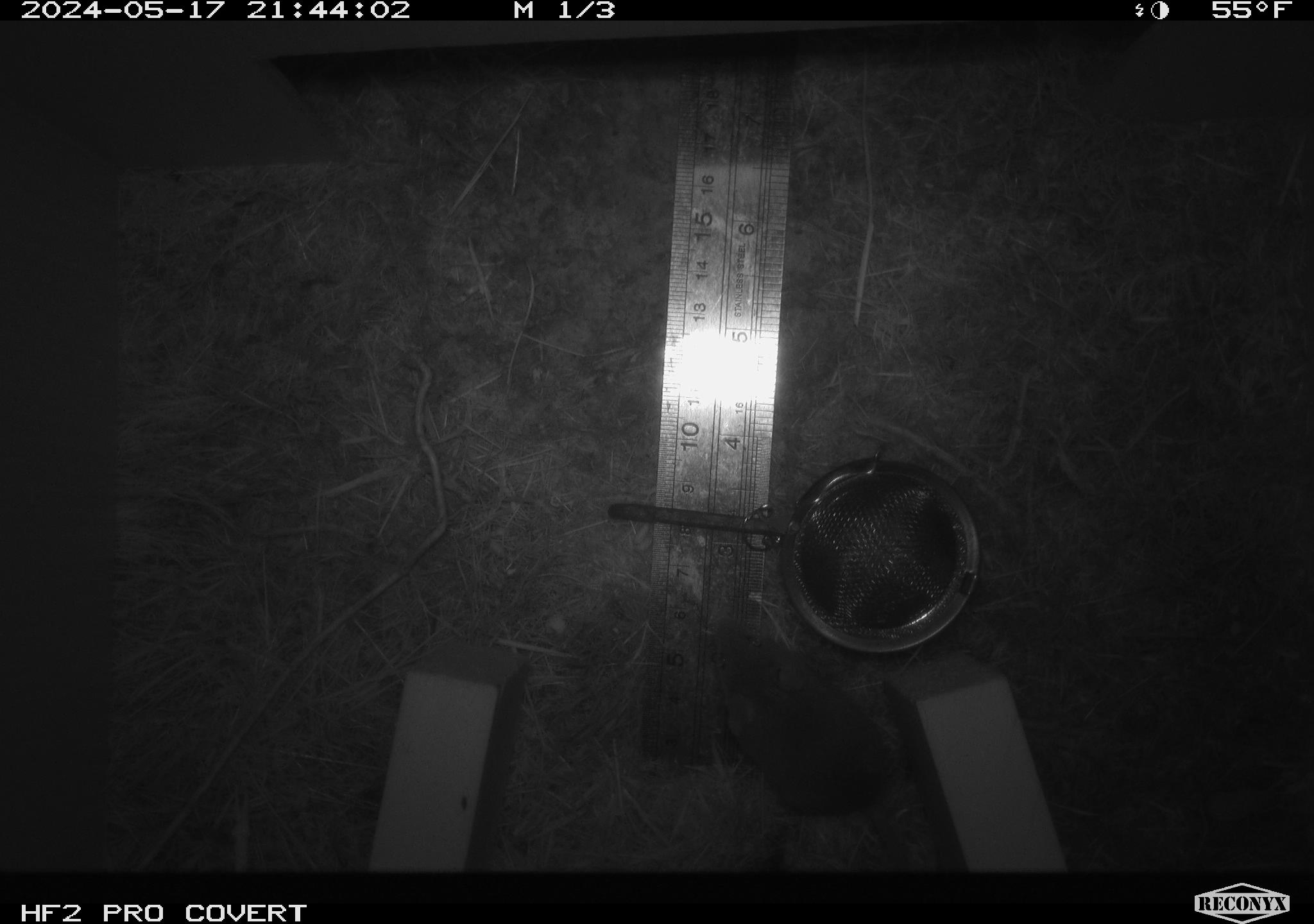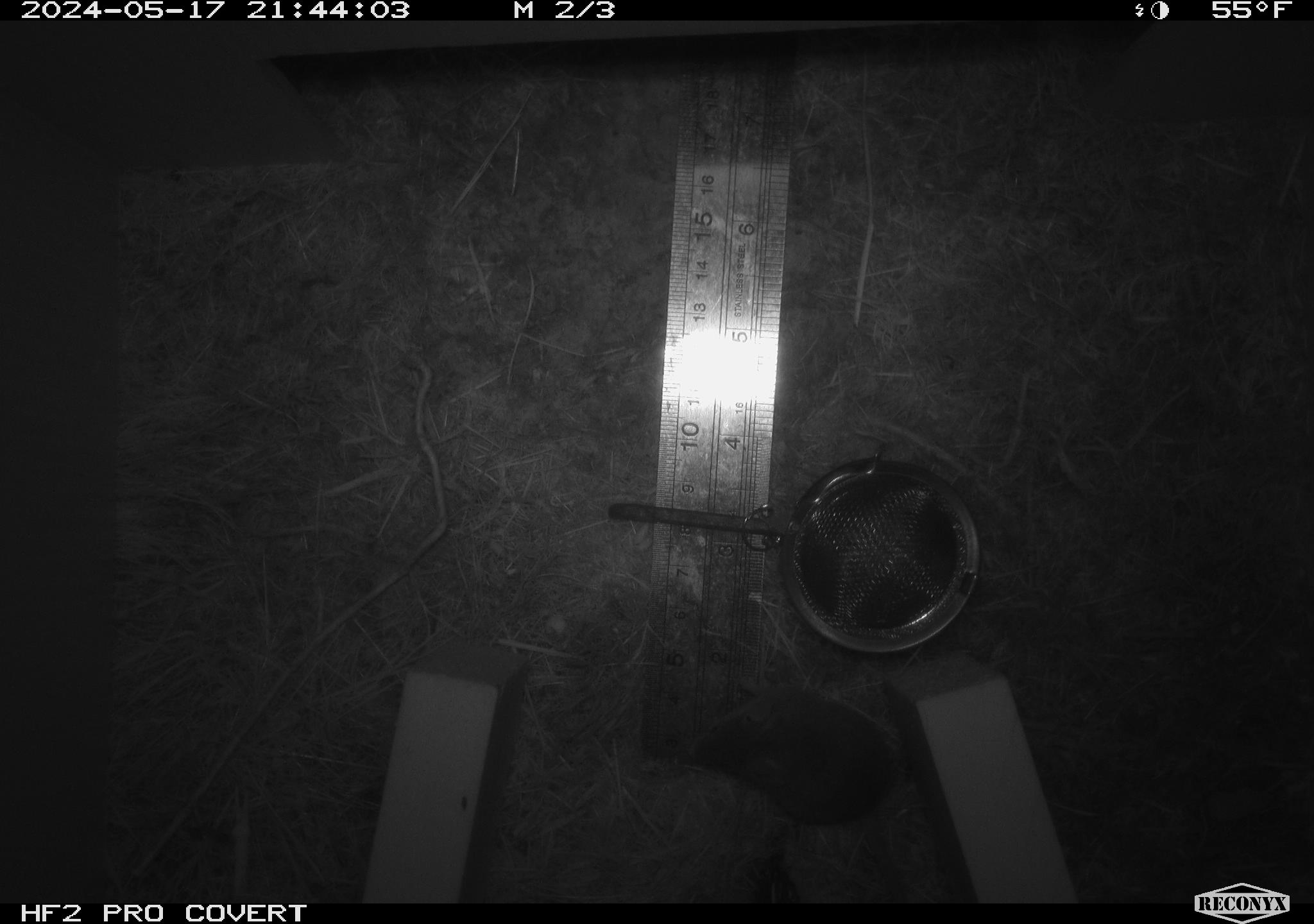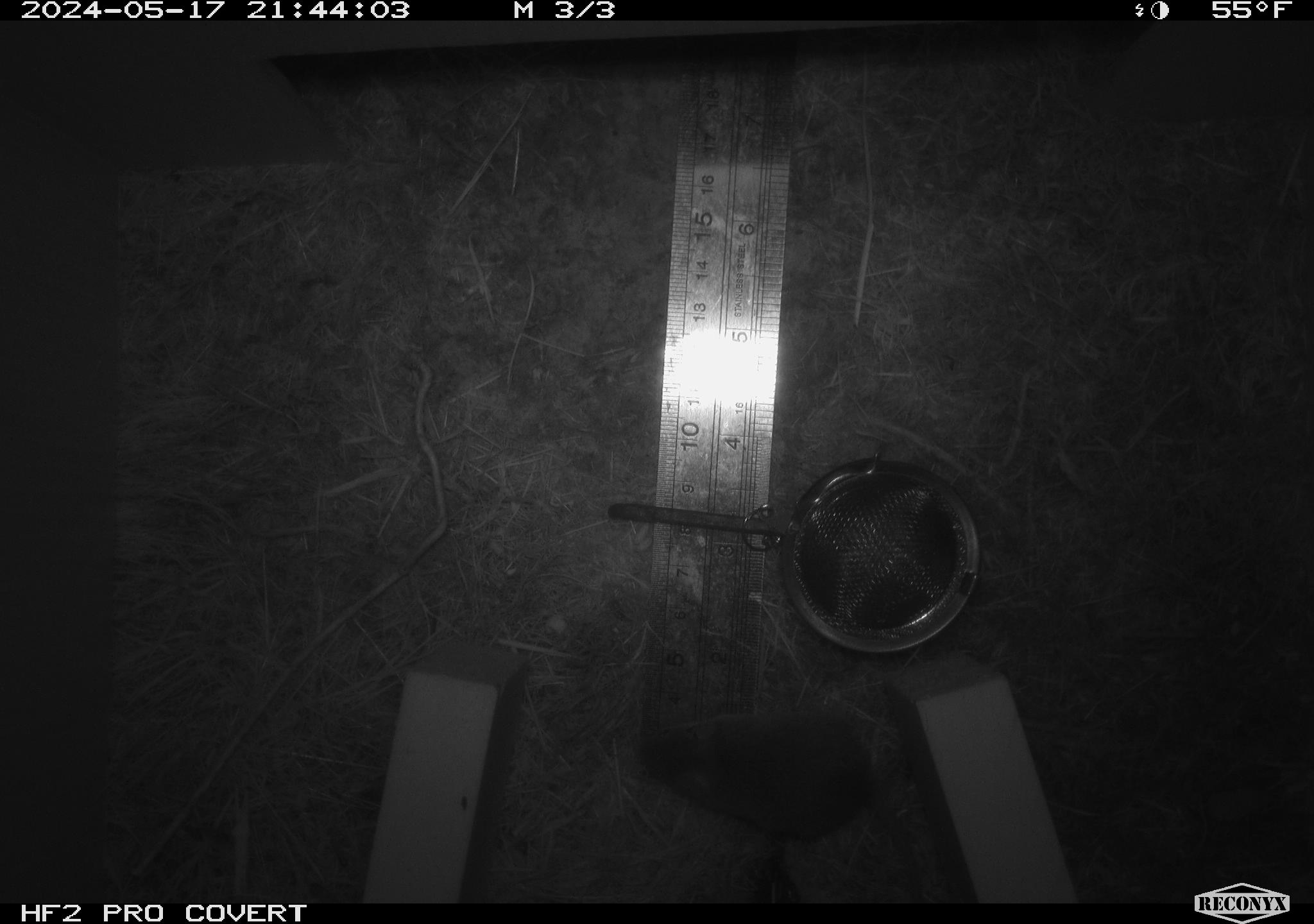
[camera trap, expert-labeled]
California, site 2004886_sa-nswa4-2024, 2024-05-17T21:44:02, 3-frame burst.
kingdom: Animalia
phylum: Chordata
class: Mammalia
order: Rodentia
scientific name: Rodentia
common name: rodent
Rodent (Rodentia).